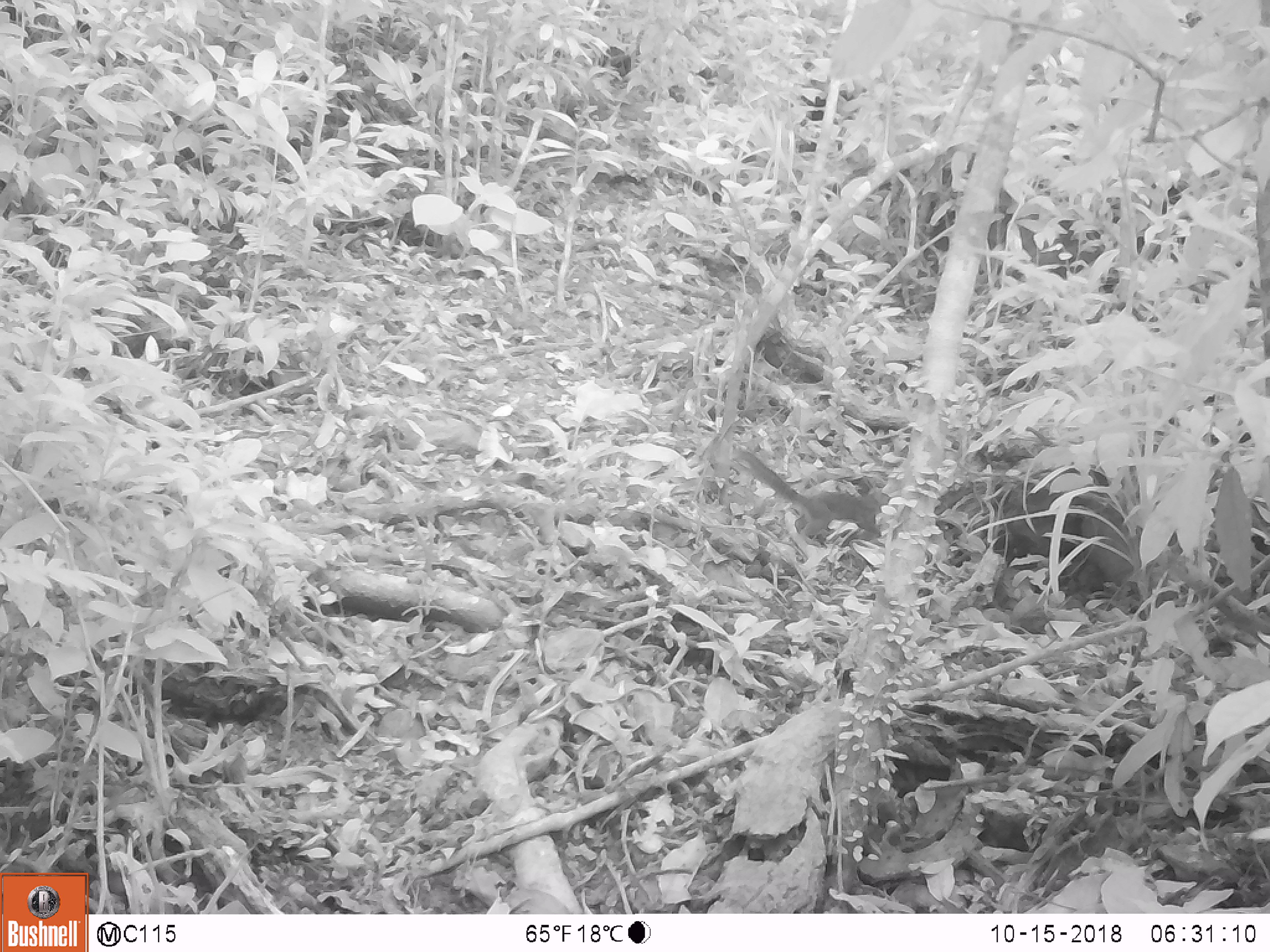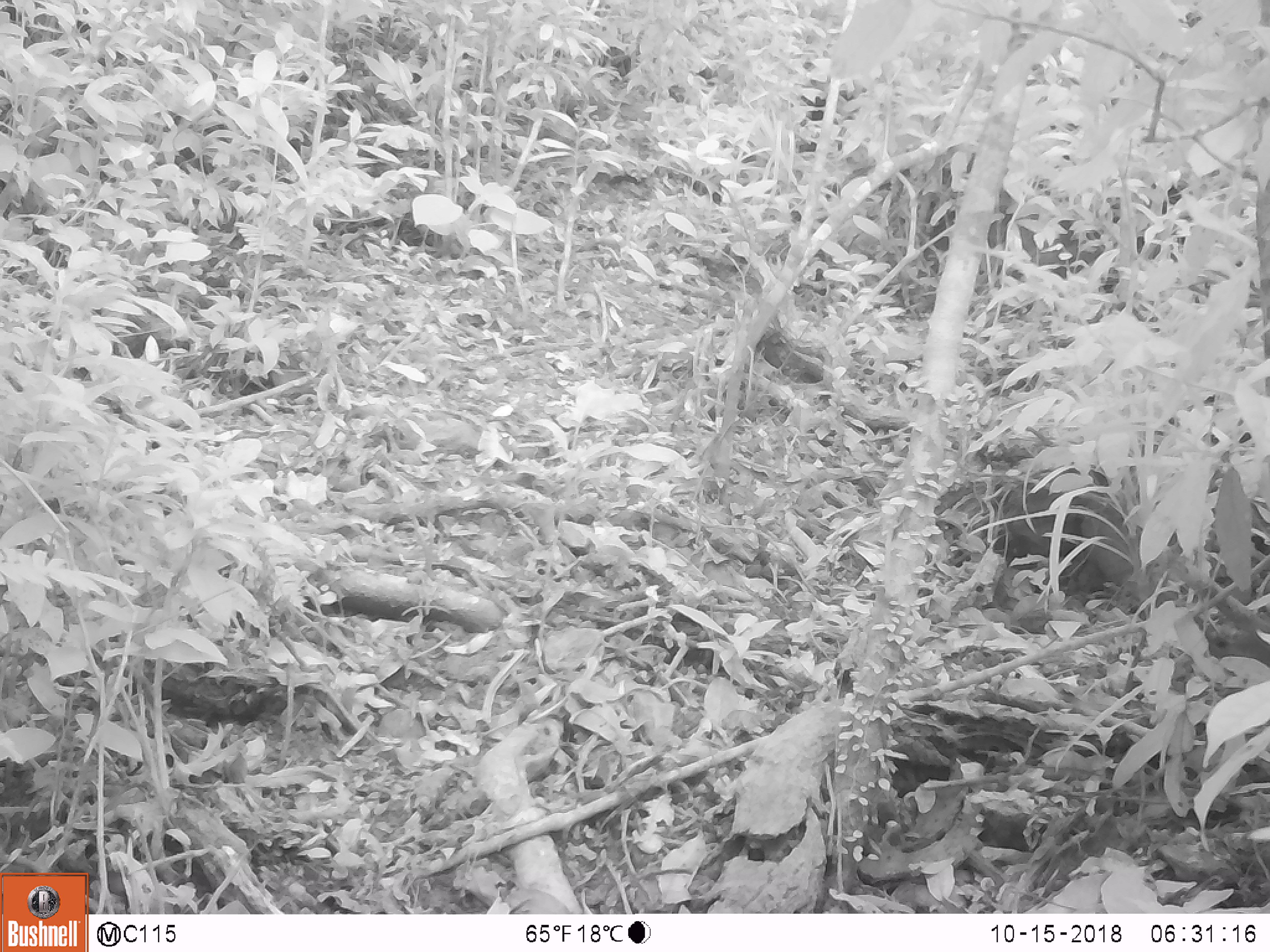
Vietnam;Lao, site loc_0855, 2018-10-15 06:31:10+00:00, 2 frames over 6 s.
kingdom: Animalia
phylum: Chordata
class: Mammalia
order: Rodentia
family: Sciuridae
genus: Dremomys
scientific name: Dremomys rufigenis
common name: red-cheeked squirrel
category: red cheeked squirrel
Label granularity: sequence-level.